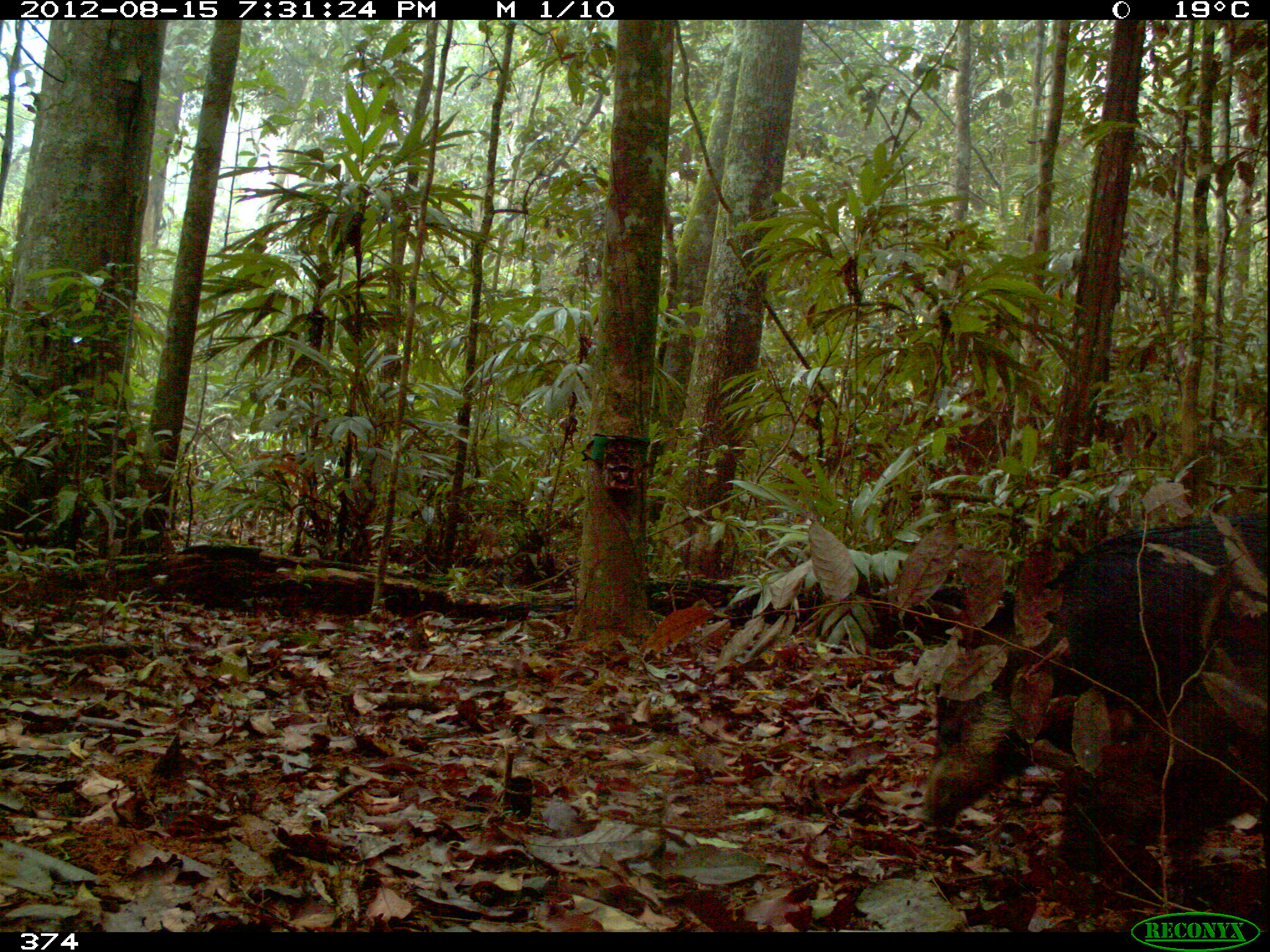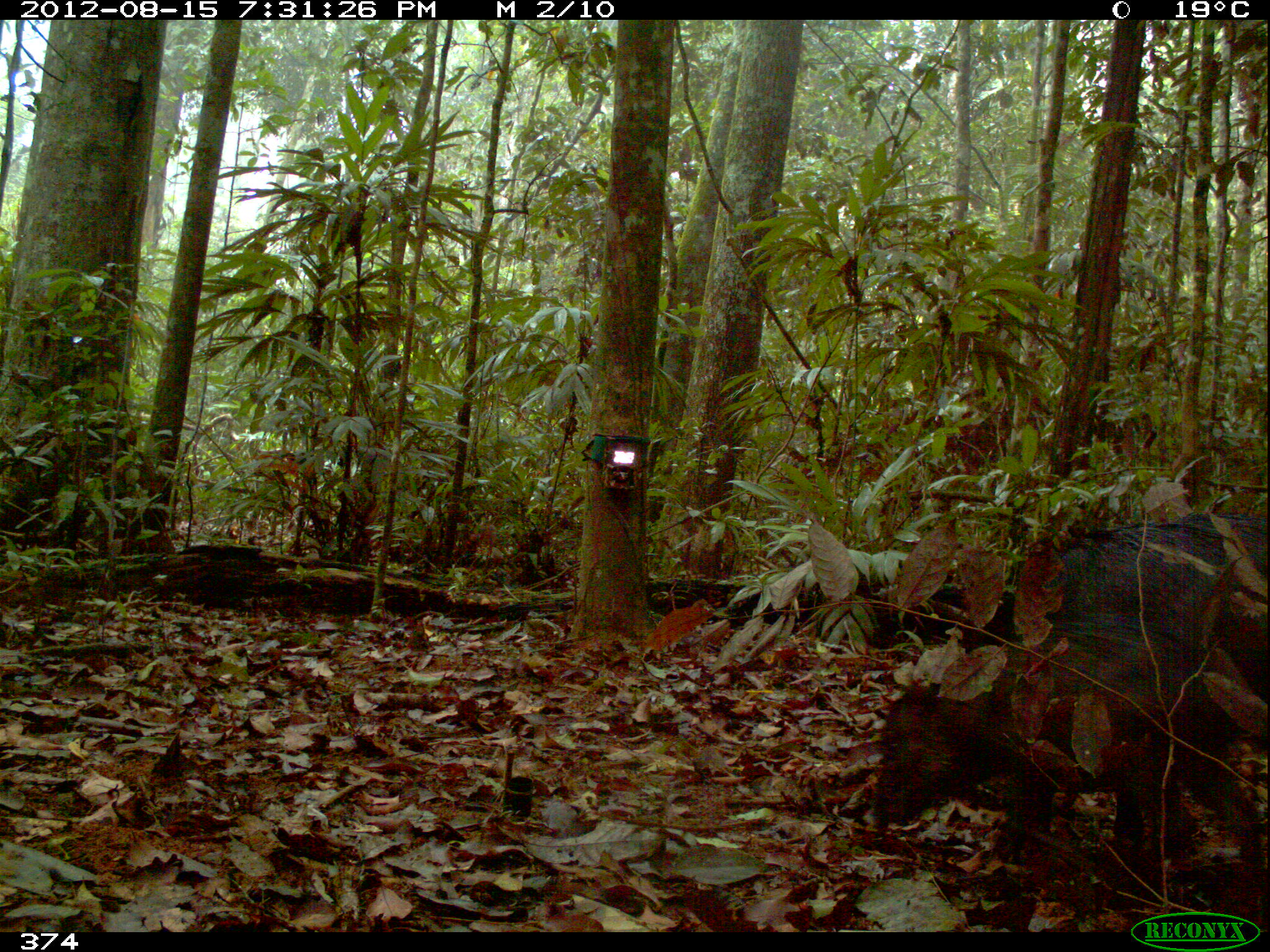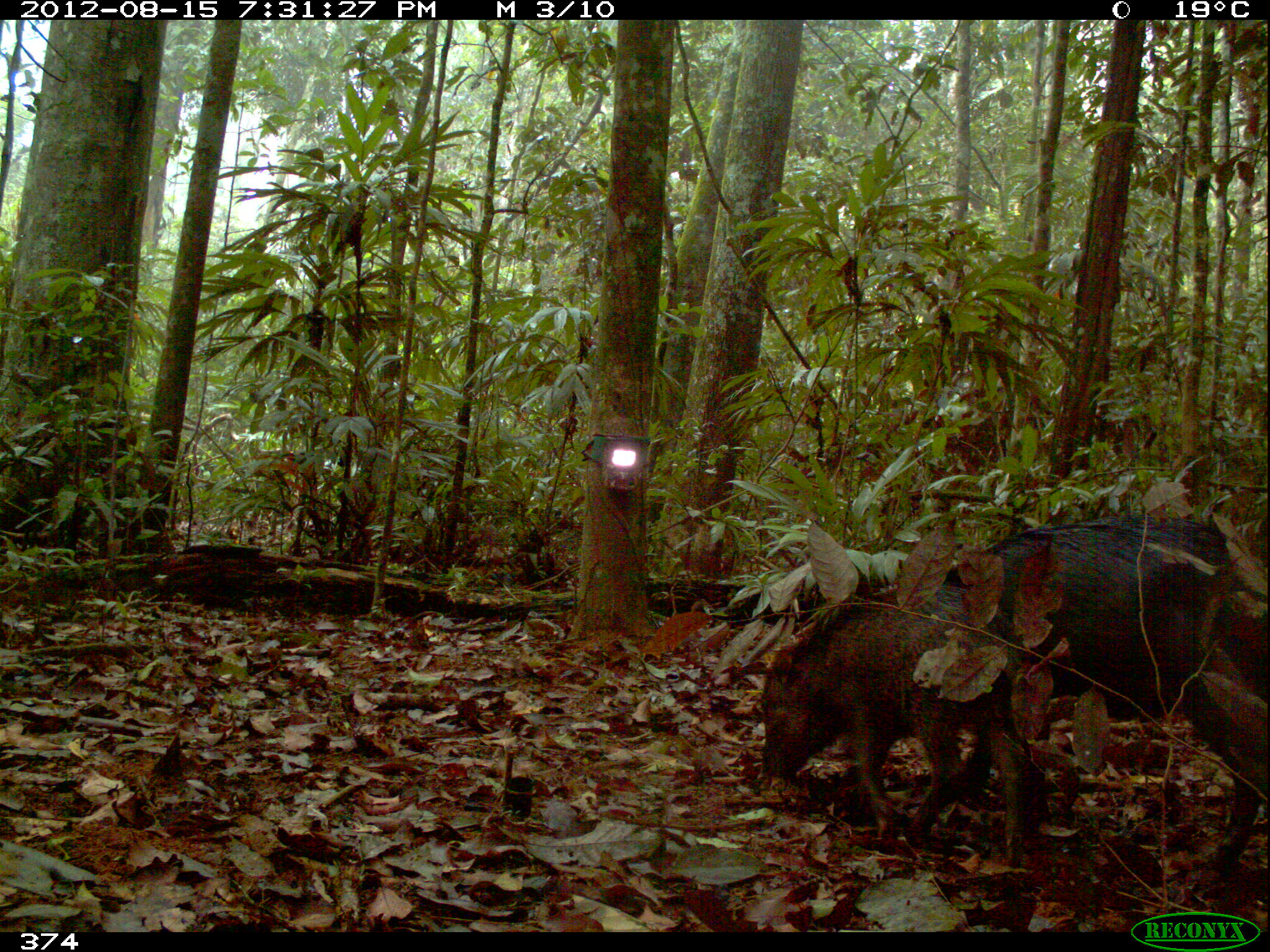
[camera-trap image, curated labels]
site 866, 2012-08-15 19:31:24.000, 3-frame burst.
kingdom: Animalia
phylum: Chordata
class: Mammalia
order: Artiodactyla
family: Tayassuidae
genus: Tayassu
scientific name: Tayassu pecari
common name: white-lipped peccary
Tayassu pecari (white-lipped peccary).